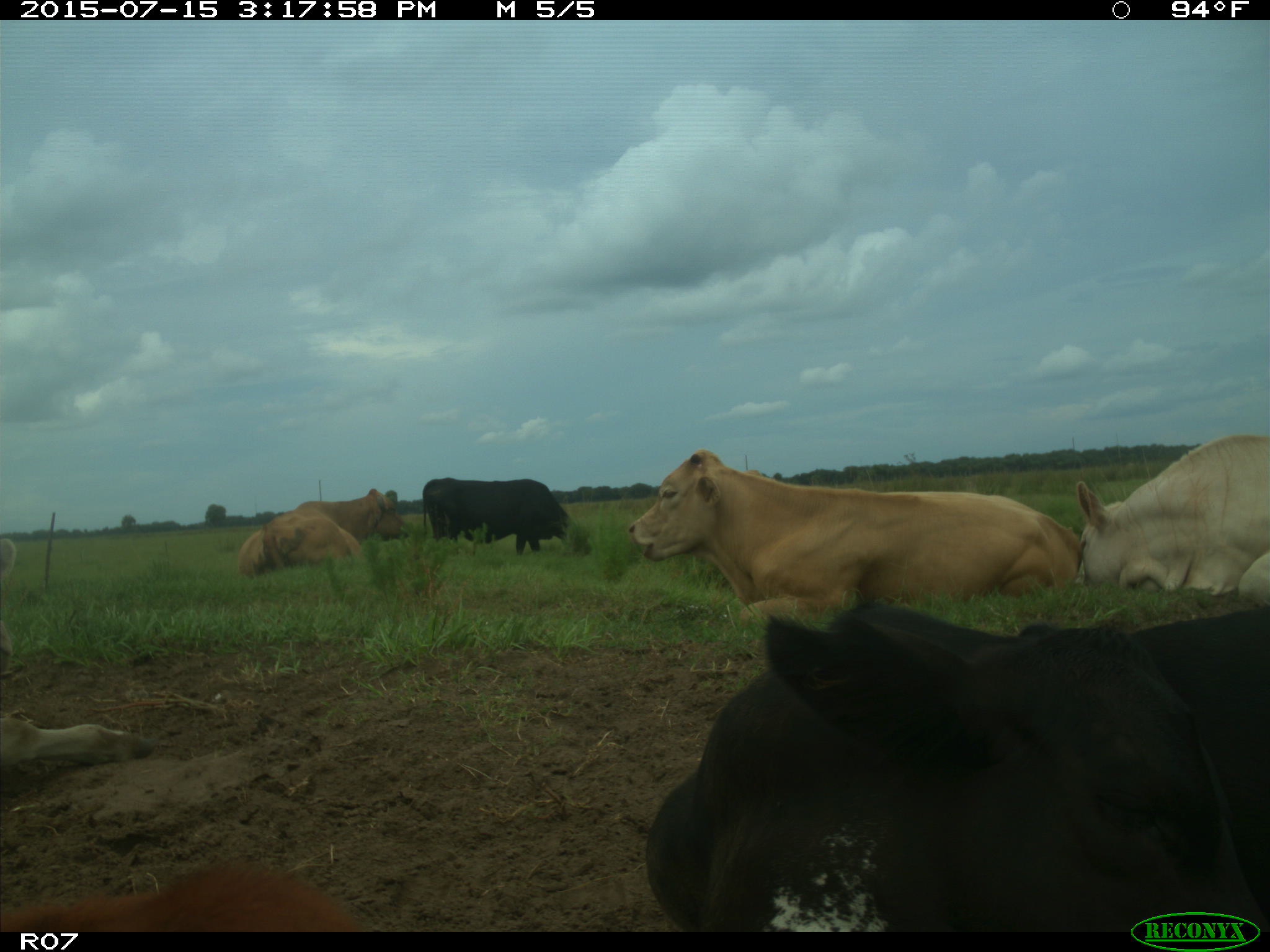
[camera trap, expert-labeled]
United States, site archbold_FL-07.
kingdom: Animalia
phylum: Chordata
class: Mammalia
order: Artiodactyla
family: Bovidae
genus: Bos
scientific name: Bos taurus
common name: domestic cow